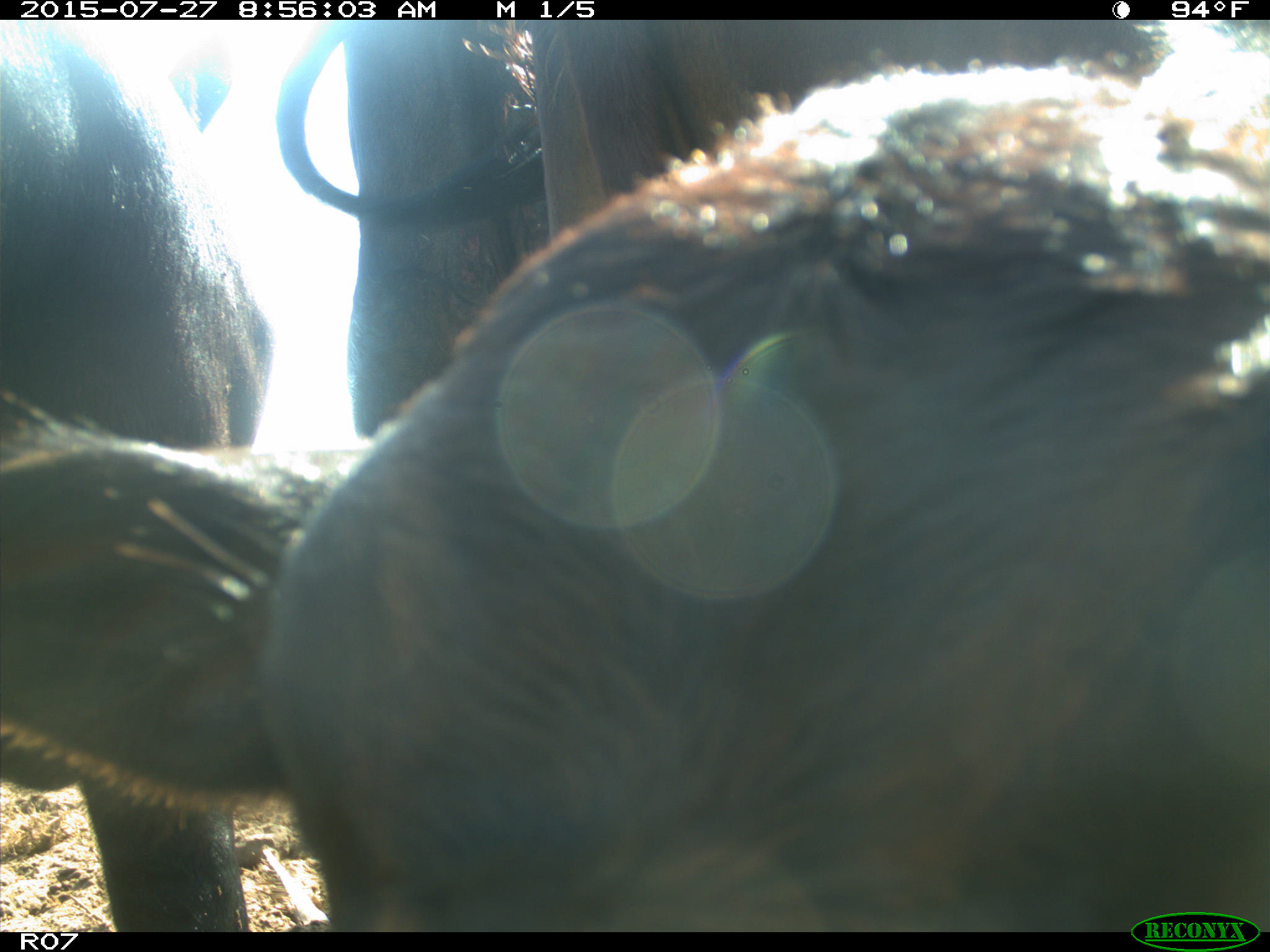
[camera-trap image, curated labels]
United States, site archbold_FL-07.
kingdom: Animalia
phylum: Chordata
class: Mammalia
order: Artiodactyla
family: Bovidae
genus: Bos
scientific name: Bos taurus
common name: domestic cow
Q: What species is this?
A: Bos taurus (domestic cow).